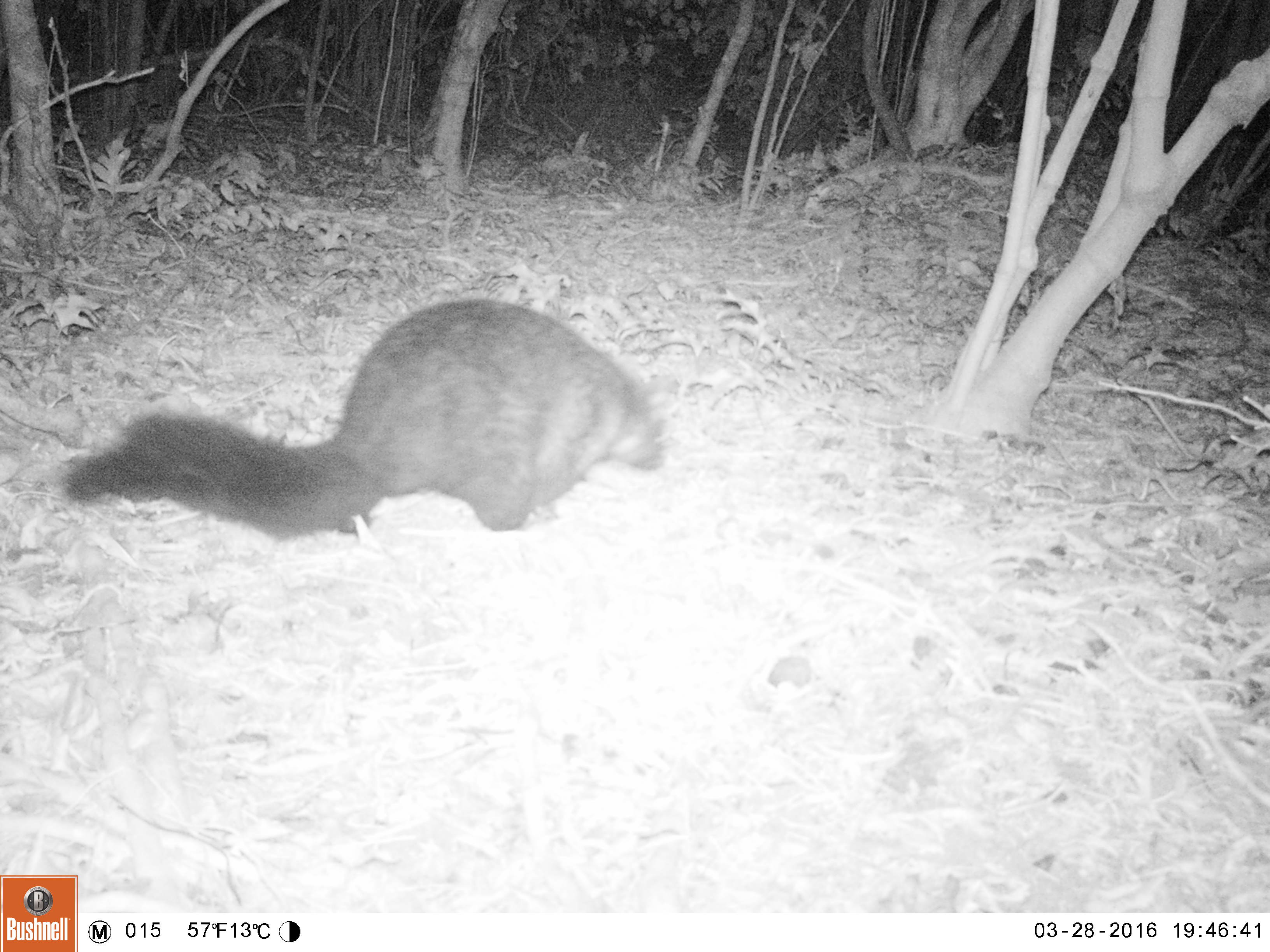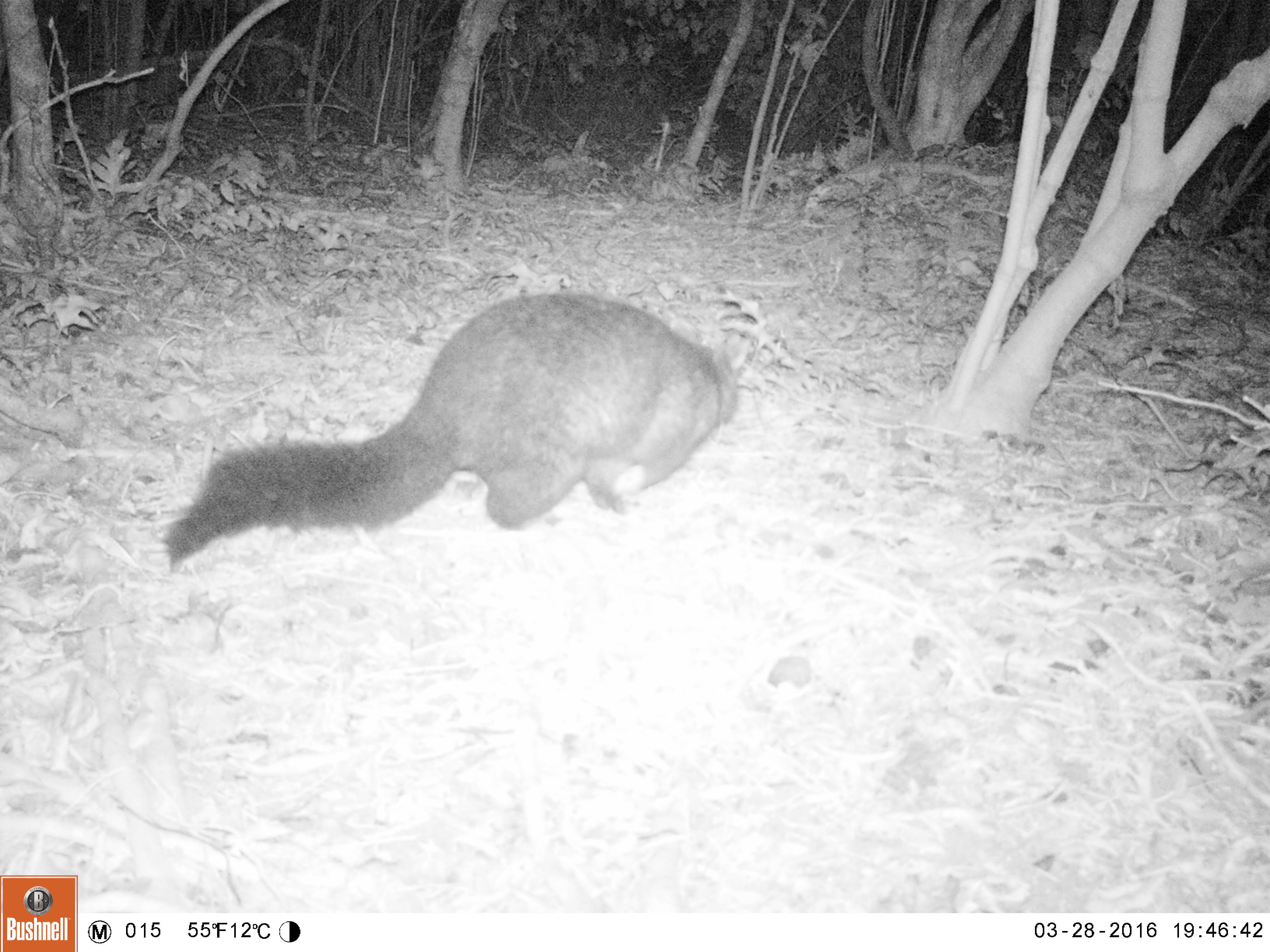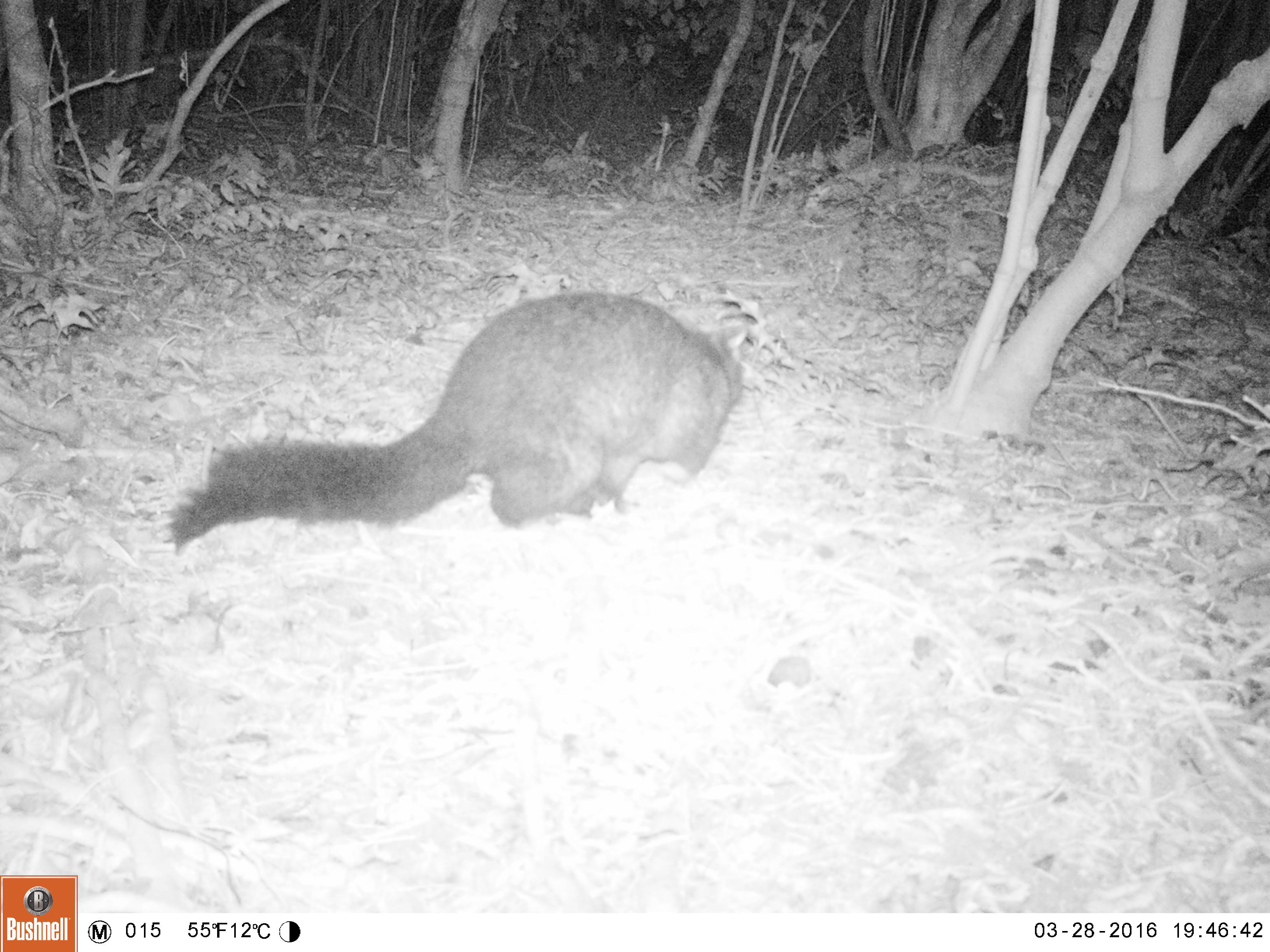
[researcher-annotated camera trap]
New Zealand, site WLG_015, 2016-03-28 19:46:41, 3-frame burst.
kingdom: Animalia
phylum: Chordata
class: Mammalia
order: Diprotodontia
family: Phalangeridae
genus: Trichosurus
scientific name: Trichosurus vulpecula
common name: common brushtail possum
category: possum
Possum (common brushtail possum) (Trichosurus vulpecula).